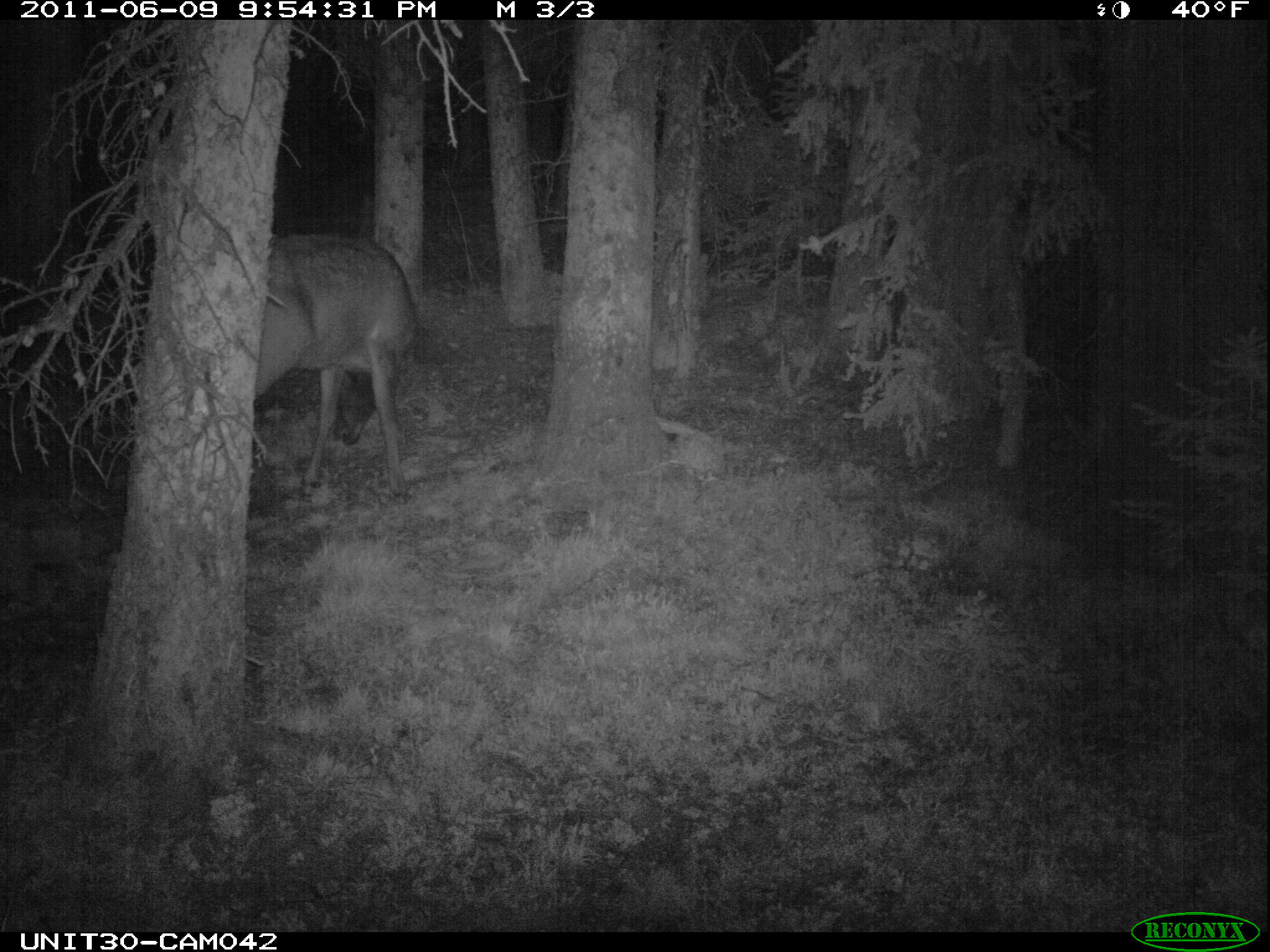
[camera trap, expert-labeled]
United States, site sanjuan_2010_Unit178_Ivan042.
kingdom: Animalia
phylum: Chordata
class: Mammalia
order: Artiodactyla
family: Cervidae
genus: Cervus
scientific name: Cervus elaphus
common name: red deer